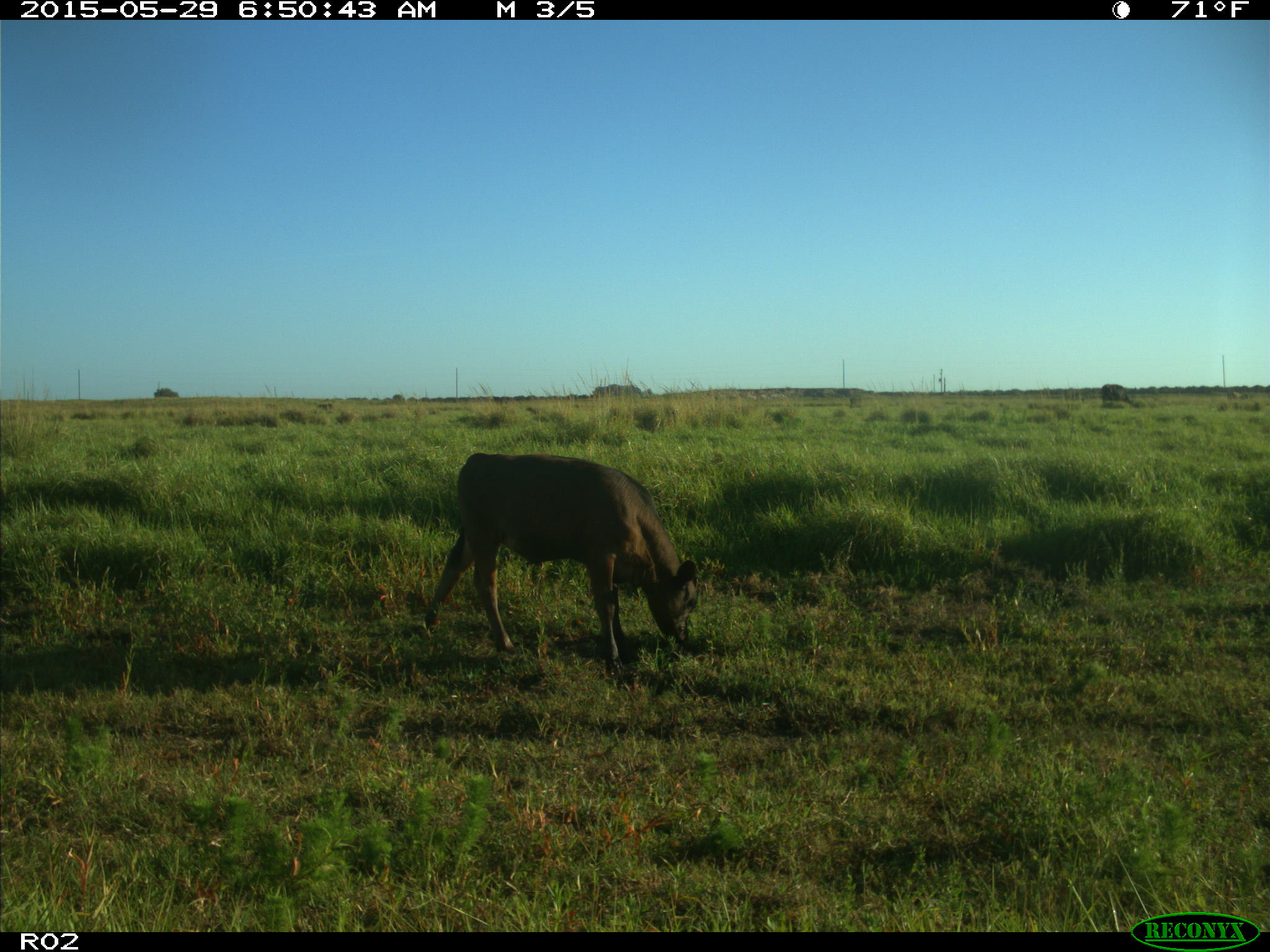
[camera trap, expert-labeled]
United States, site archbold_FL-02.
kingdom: Animalia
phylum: Chordata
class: Mammalia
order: Artiodactyla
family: Bovidae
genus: Bos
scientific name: Bos taurus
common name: domestic cow